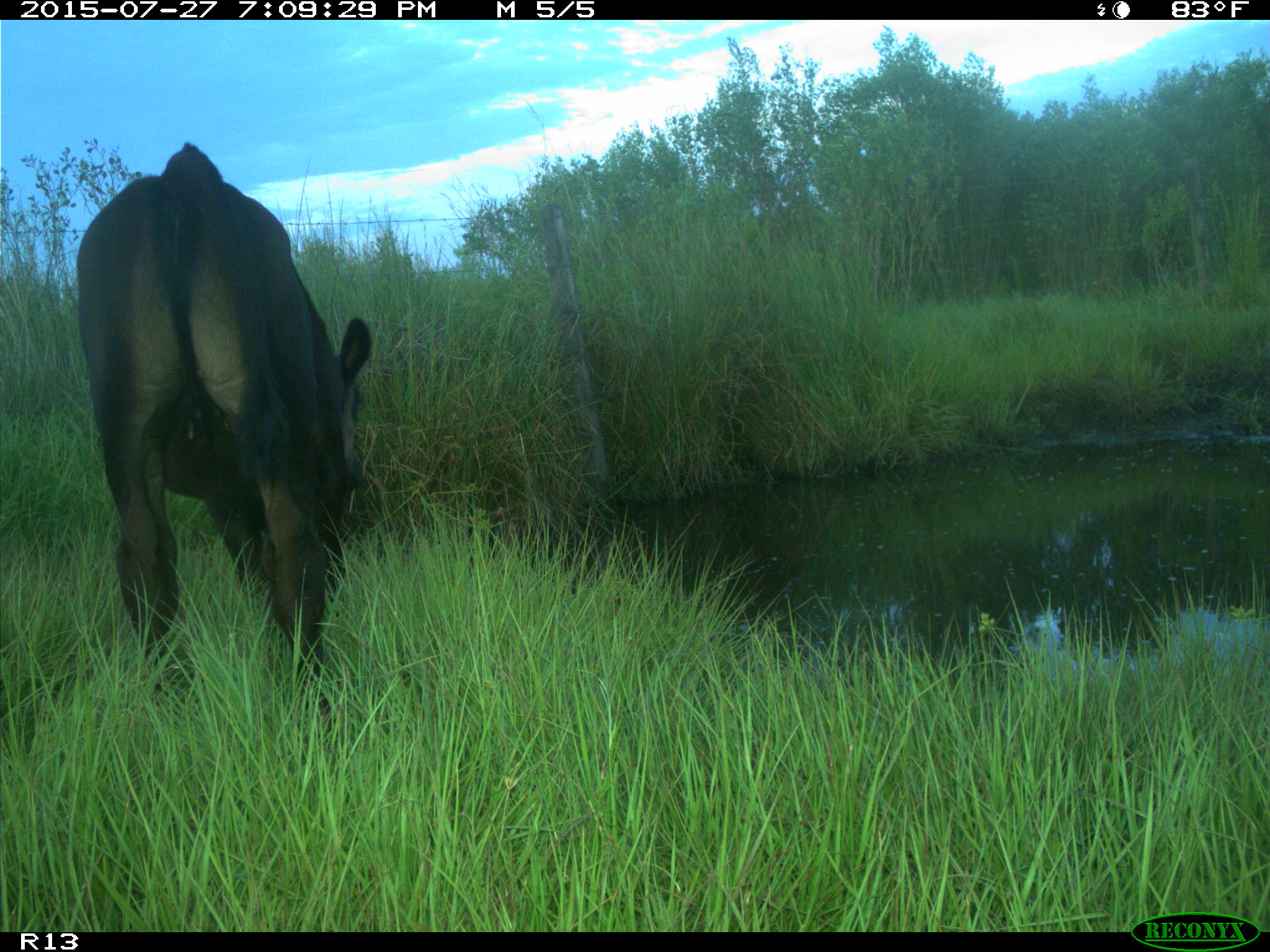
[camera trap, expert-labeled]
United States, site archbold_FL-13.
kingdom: Animalia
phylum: Chordata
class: Mammalia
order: Artiodactyla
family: Bovidae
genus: Bos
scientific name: Bos taurus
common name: domestic cow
Bos taurus (domestic cow).